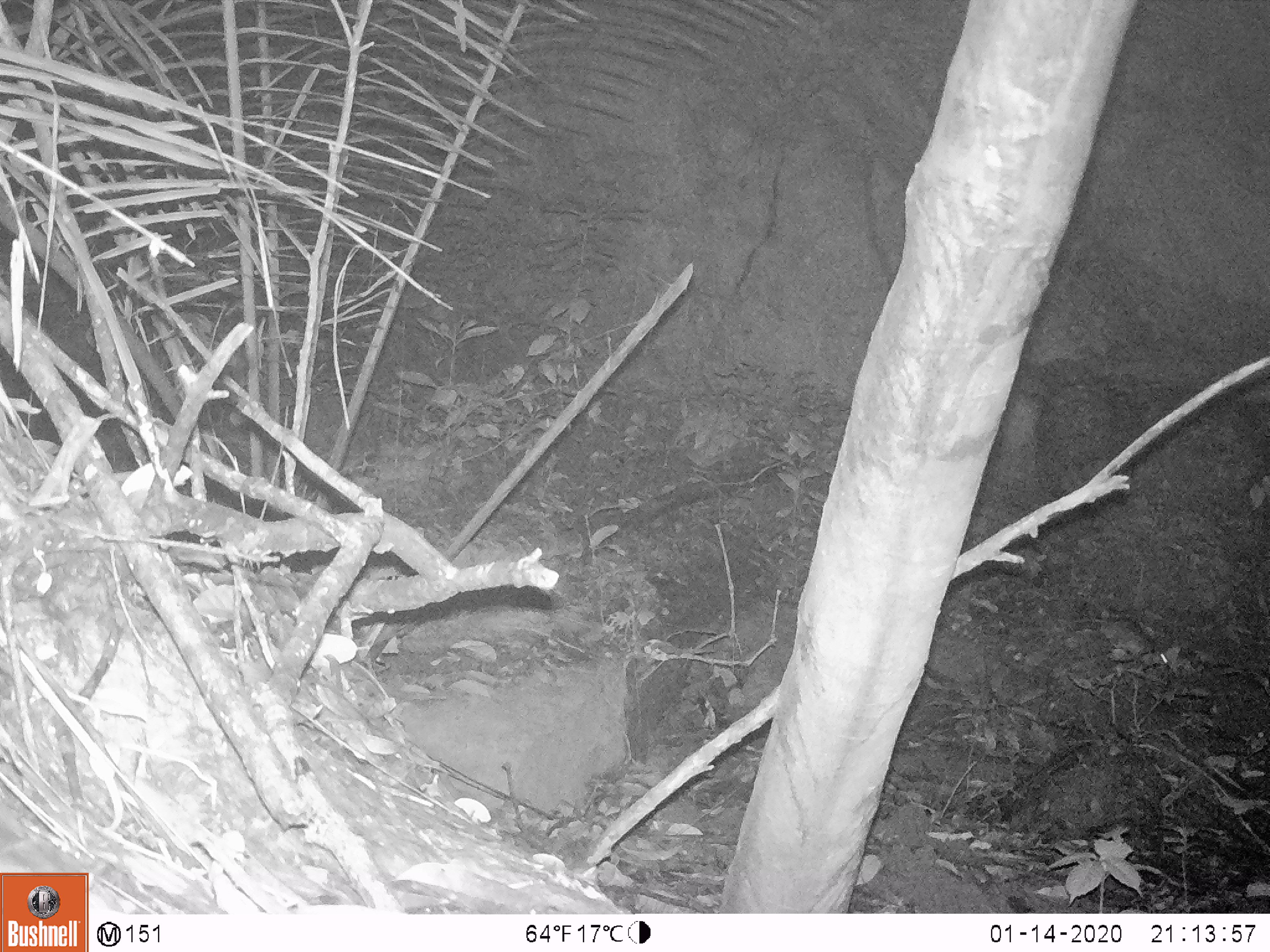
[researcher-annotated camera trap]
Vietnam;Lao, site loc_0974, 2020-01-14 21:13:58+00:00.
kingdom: Animalia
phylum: Chordata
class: Mammalia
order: Rodentia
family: Muridae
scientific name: Muridae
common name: old-world mice and rats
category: unidentified murid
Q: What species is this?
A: Unidentified murid (old-world mice and rats) (Muridae).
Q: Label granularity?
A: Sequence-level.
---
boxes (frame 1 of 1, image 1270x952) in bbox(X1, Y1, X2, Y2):
unidentified murid: bbox(1073, 609, 1170, 677)